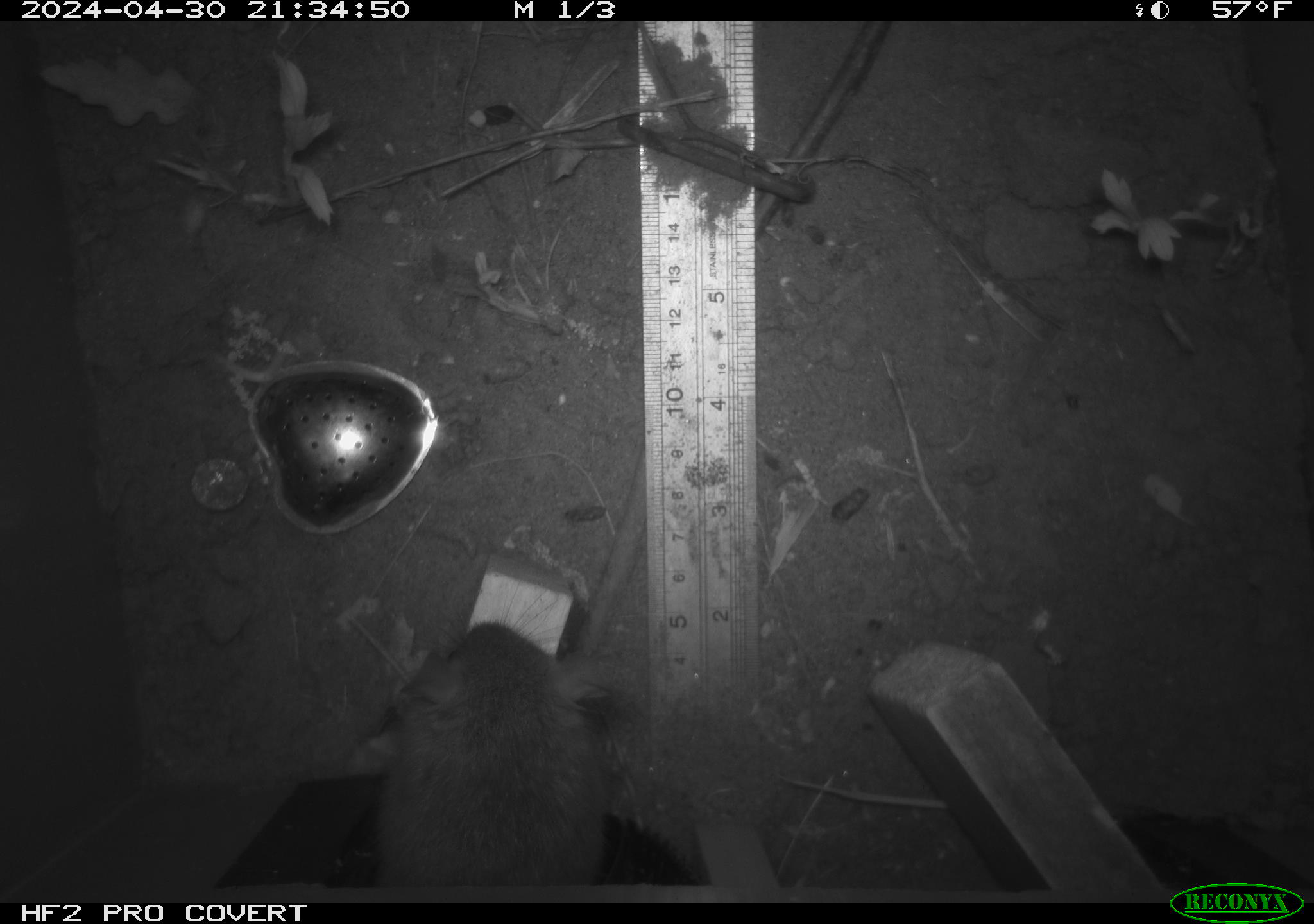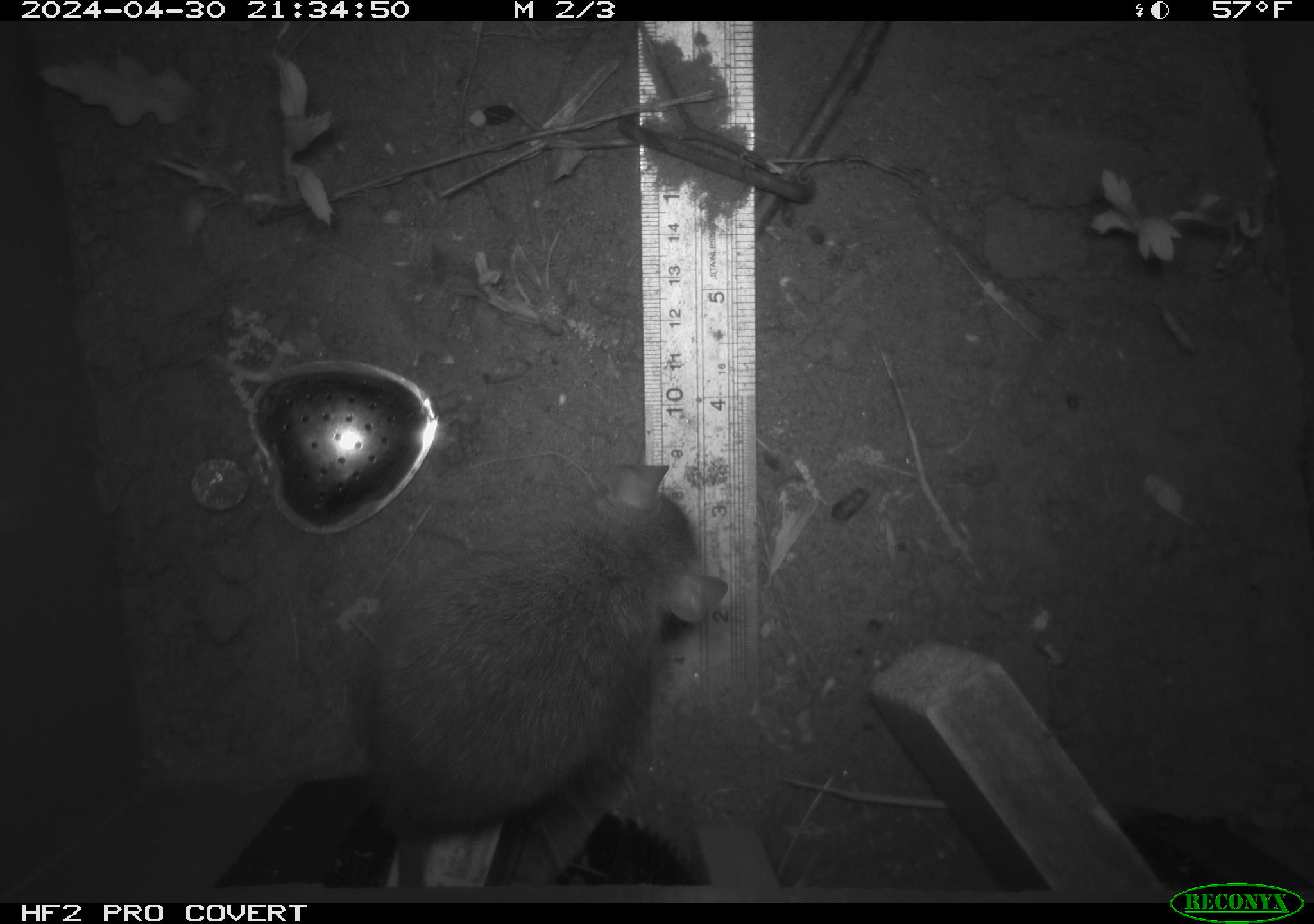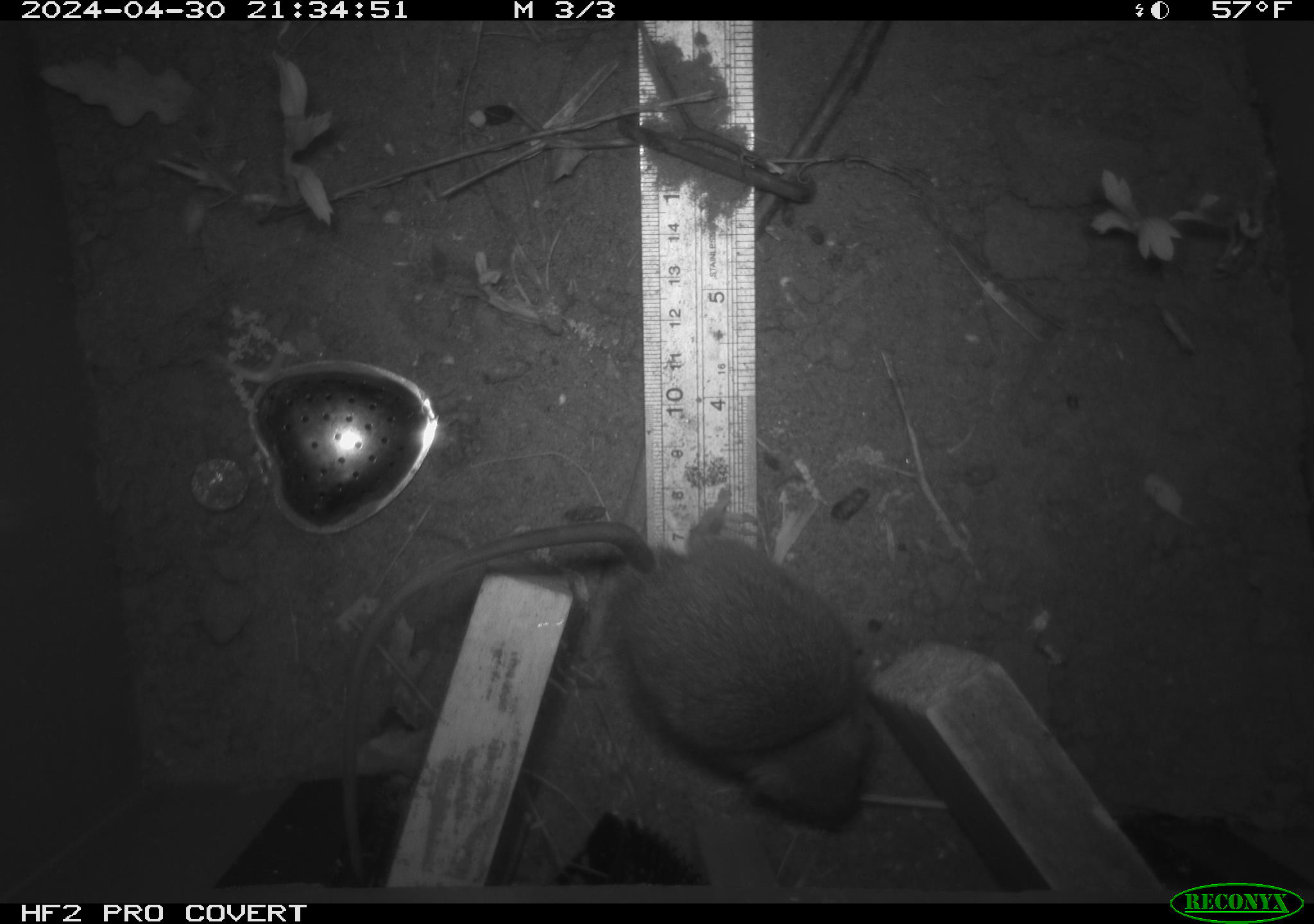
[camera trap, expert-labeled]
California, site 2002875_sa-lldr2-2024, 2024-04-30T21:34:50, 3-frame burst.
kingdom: Animalia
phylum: Chordata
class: Mammalia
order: Rodentia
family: Muridae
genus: Rattus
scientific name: Rattus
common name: rat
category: rattus species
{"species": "rattus species (rat) (Rattus)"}